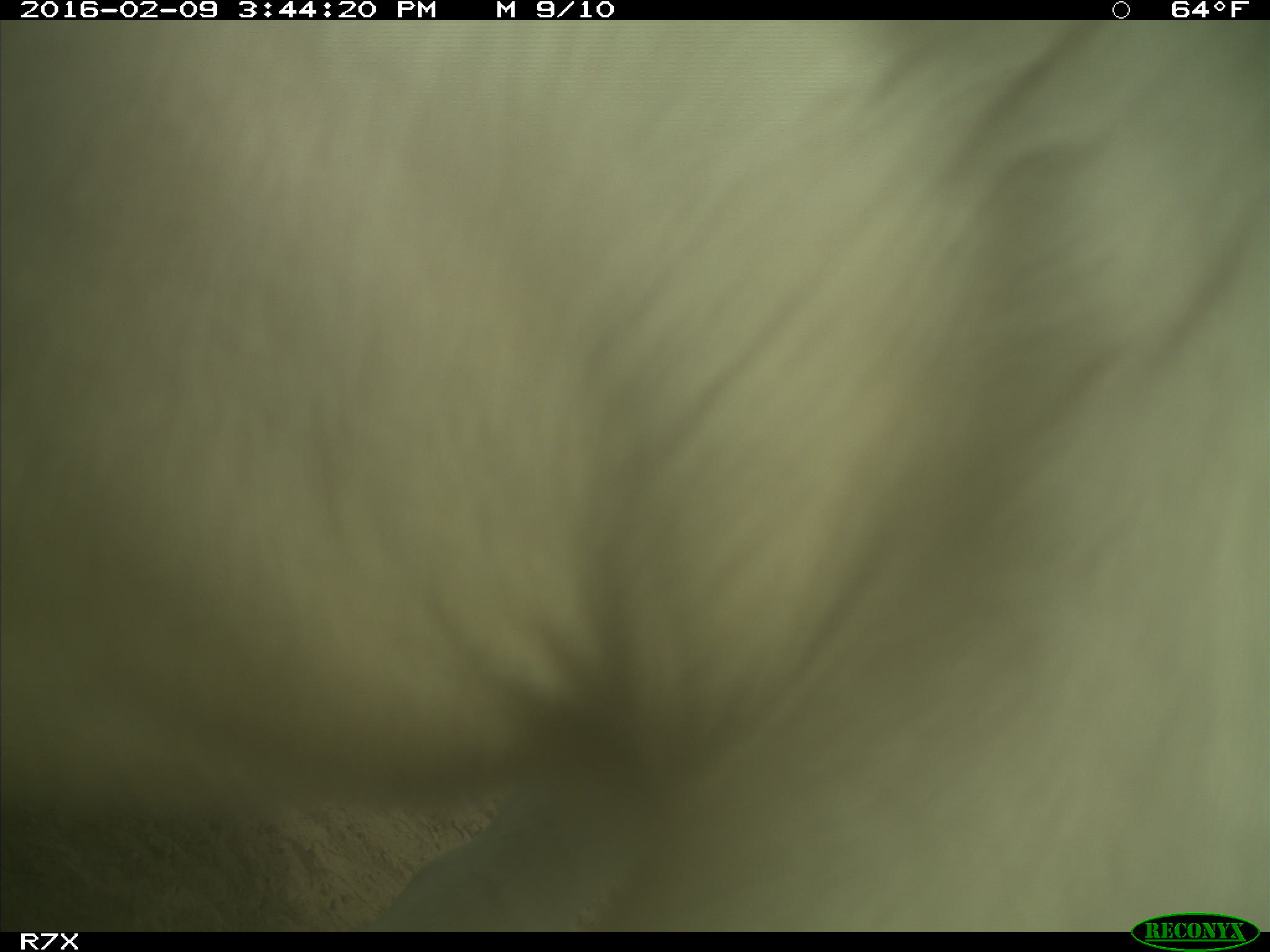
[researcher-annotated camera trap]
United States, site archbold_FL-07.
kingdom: Animalia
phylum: Chordata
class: Mammalia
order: Artiodactyla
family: Bovidae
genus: Bos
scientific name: Bos taurus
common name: domestic cow